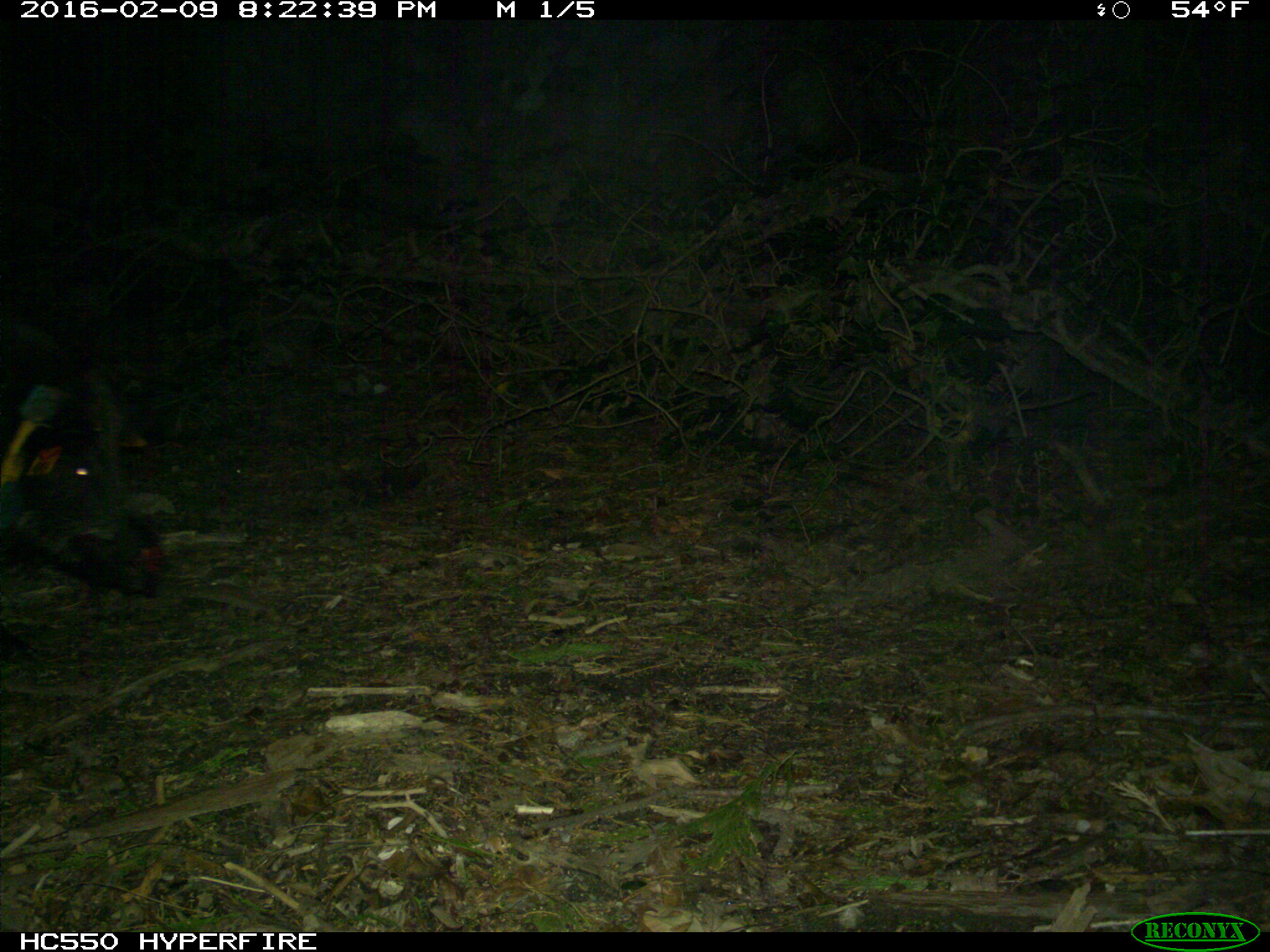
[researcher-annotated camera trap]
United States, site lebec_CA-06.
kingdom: Animalia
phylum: Chordata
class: Mammalia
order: Artiodactyla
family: Suidae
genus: Sus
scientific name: Sus scrofa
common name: wild boar